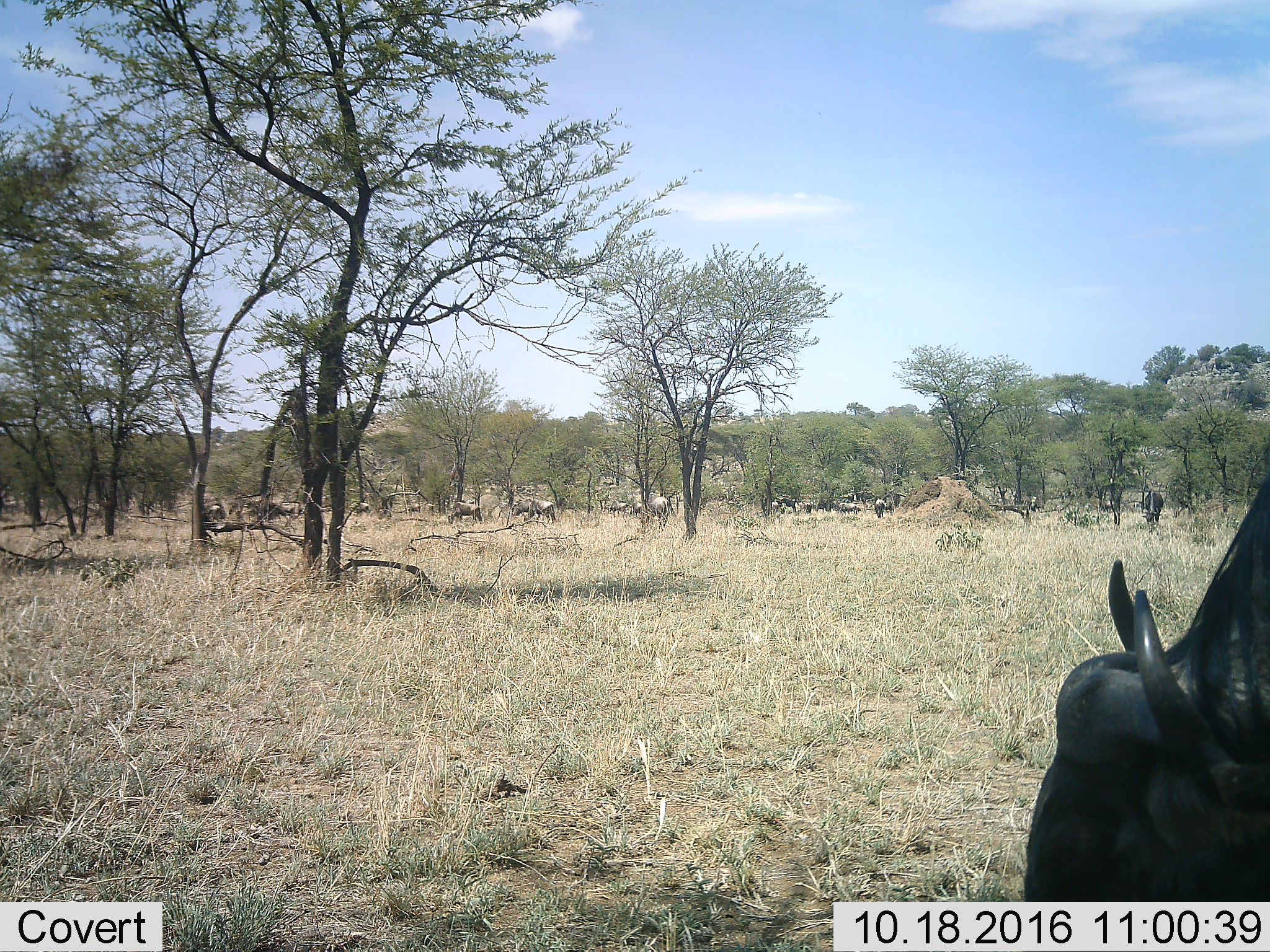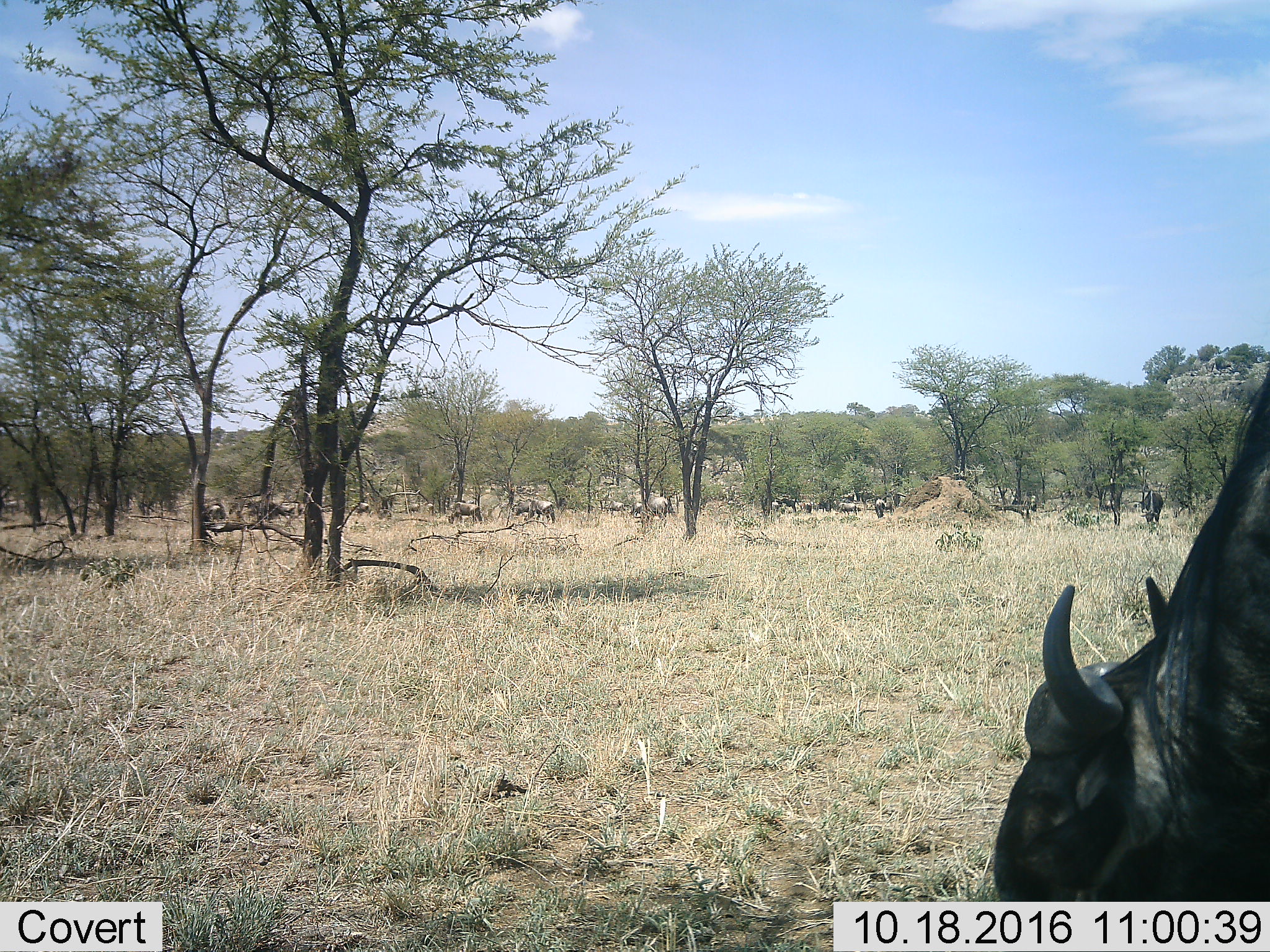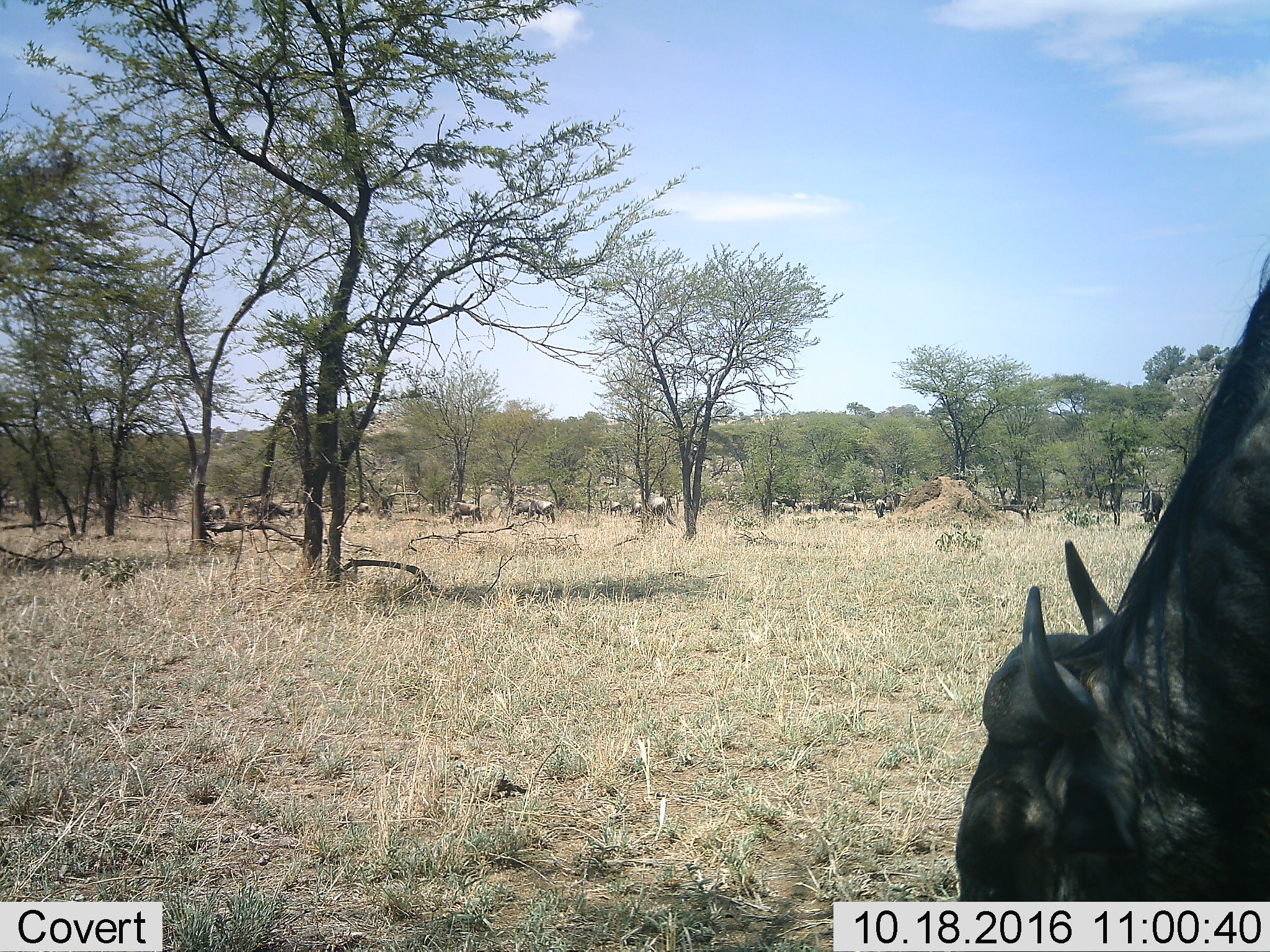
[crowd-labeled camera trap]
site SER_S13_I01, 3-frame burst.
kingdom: Animalia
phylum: Chordata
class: Mammalia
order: Artiodactyla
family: Bovidae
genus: Connochaetes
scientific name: Connochaetes taurinus taurinus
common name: blue wildebeest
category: wildebeestblue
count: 11-50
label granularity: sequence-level